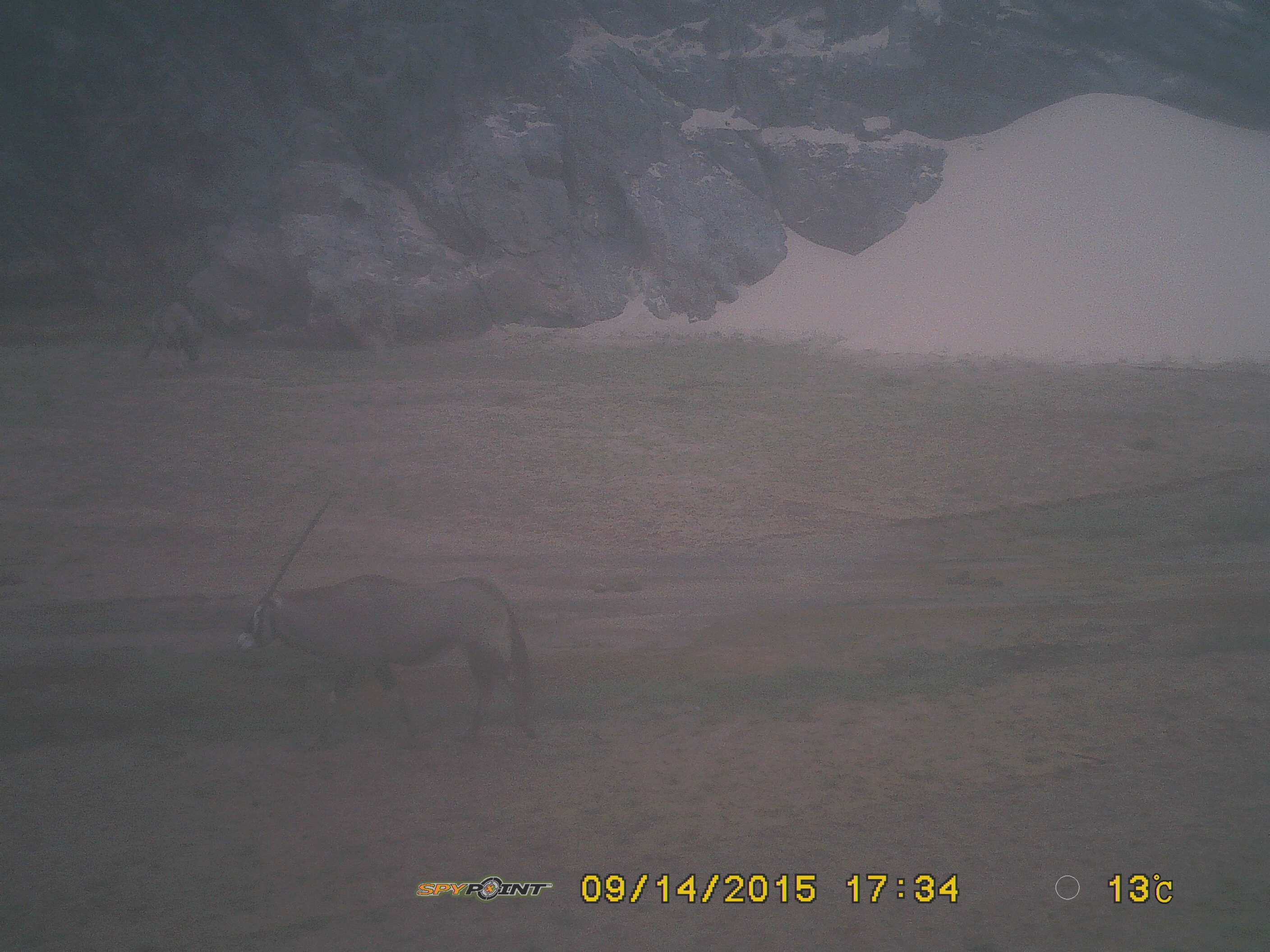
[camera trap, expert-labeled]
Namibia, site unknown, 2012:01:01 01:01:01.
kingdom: Animalia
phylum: Chordata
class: Mammalia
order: Artiodactyla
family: Bovidae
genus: Oryx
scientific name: Oryx gazella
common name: gemsbok